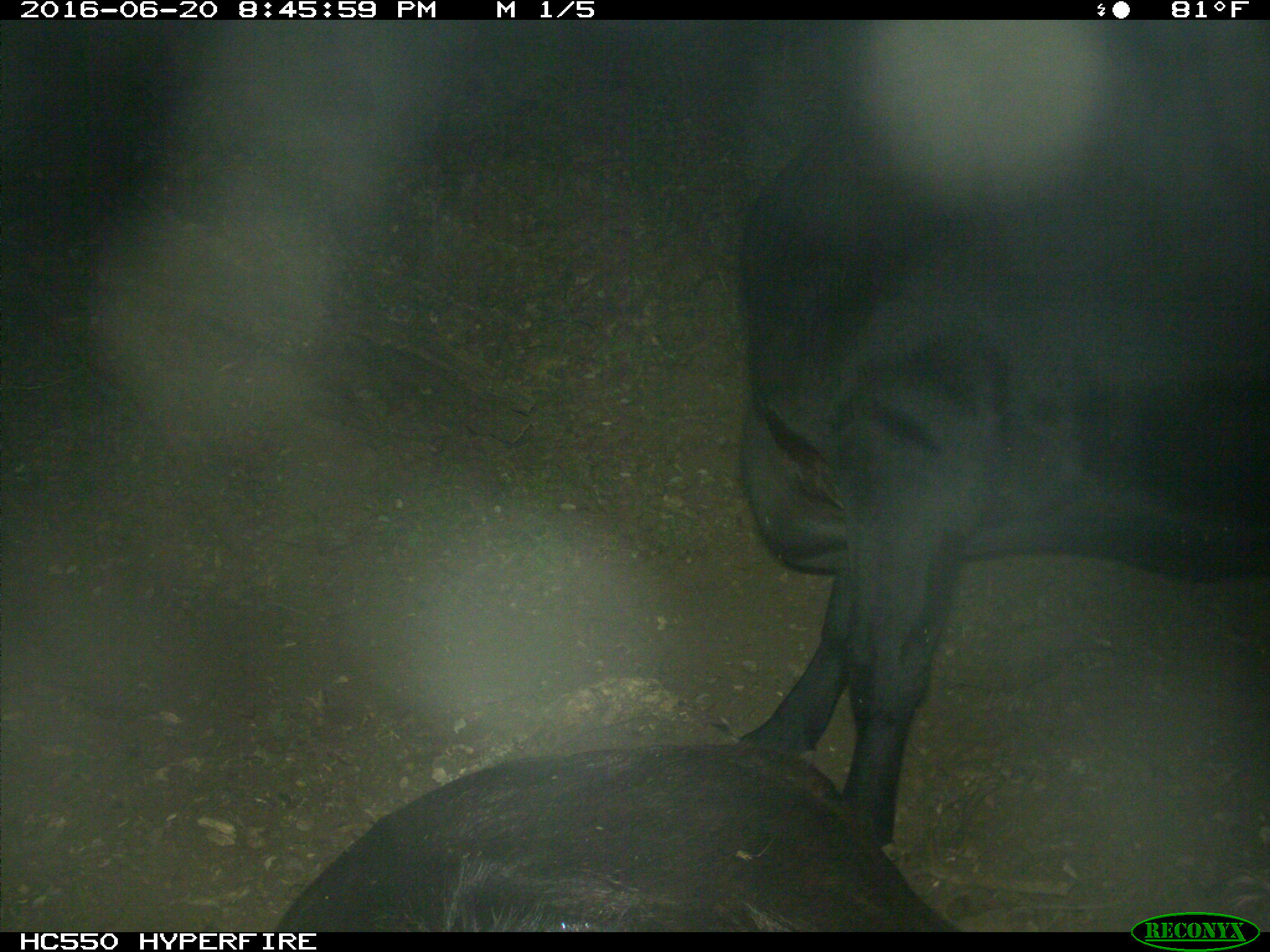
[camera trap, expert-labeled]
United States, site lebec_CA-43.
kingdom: Animalia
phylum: Chordata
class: Mammalia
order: Artiodactyla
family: Bovidae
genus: Bos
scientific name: Bos taurus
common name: domestic cow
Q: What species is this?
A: Bos taurus (domestic cow).